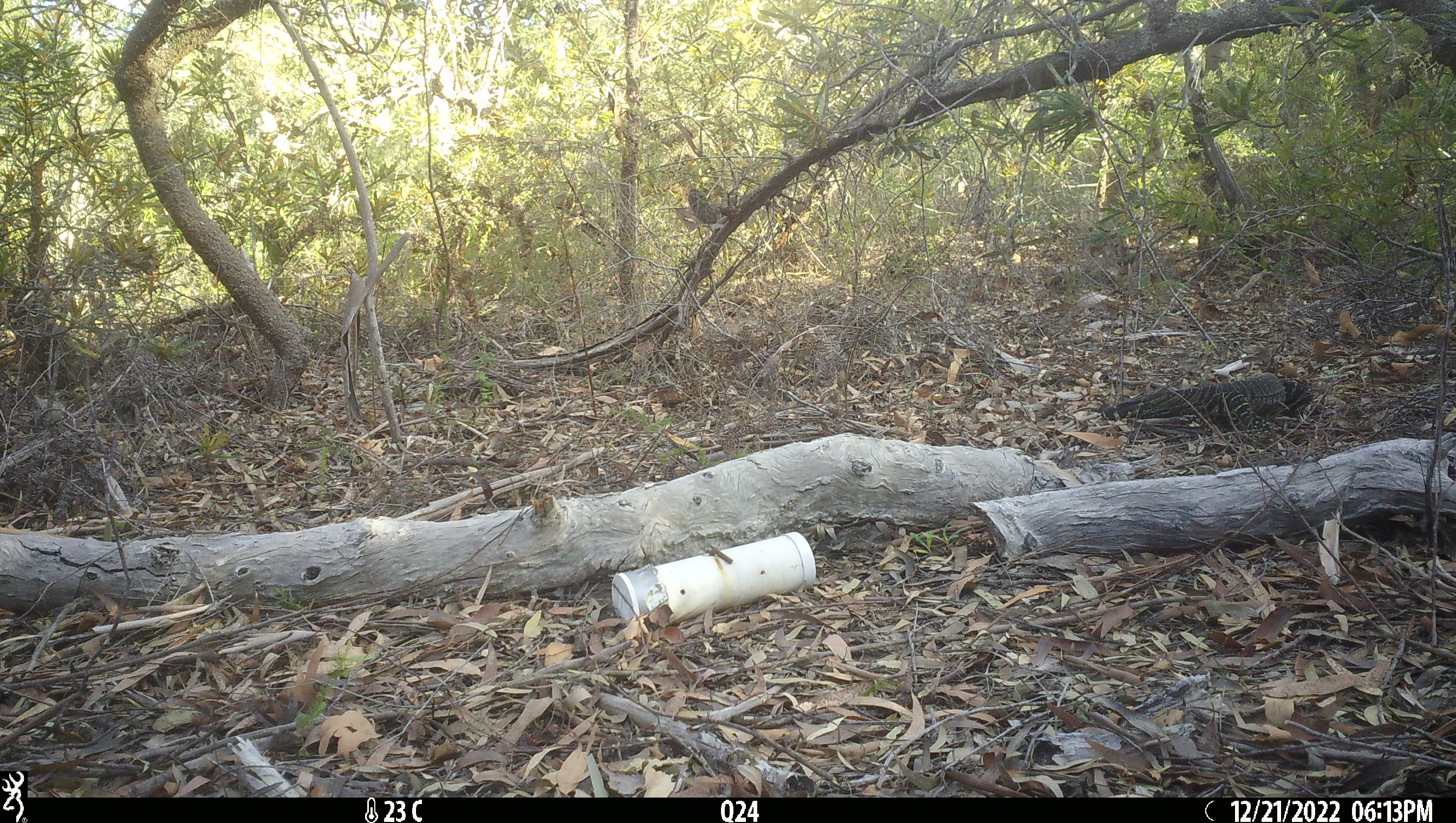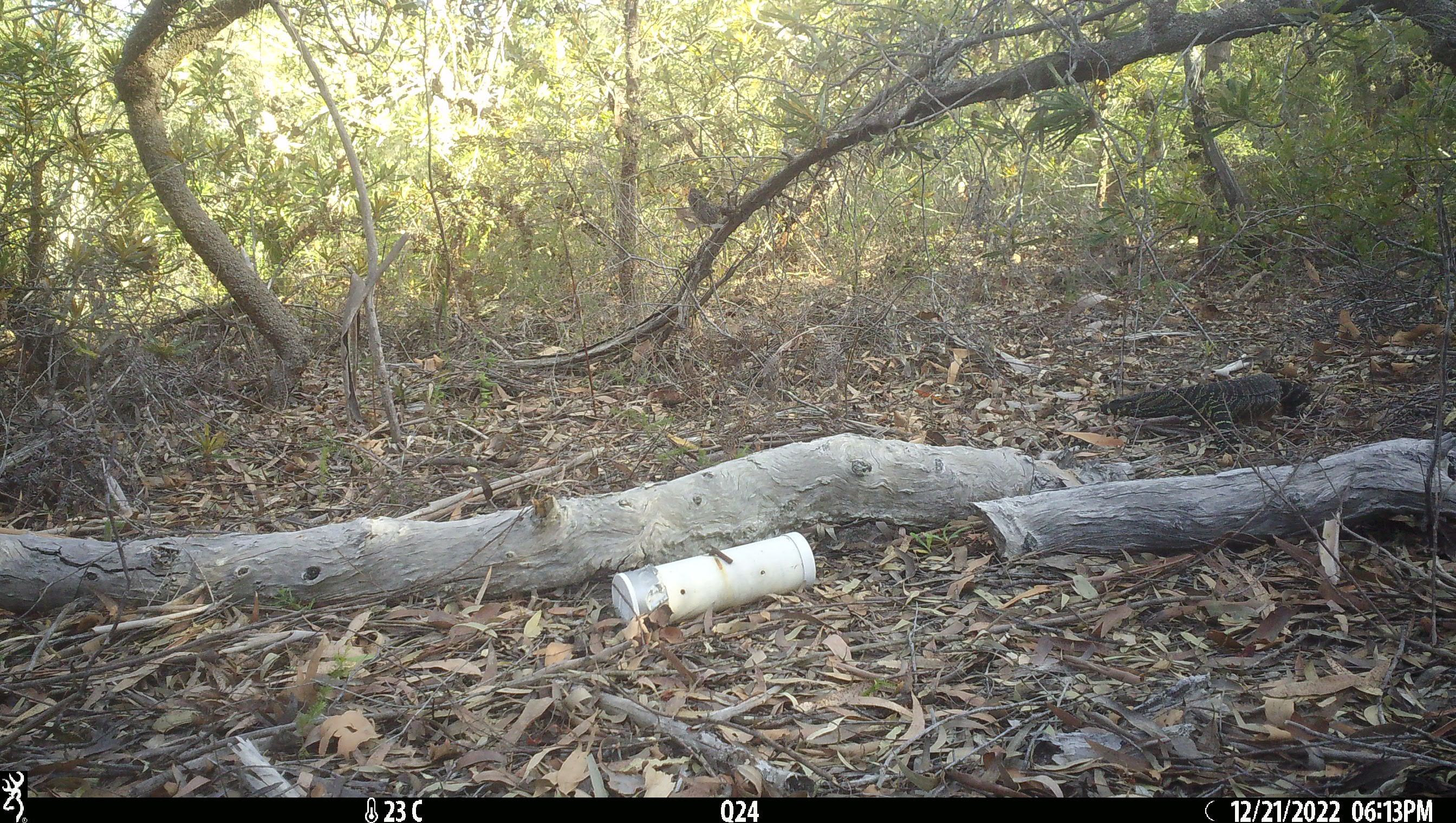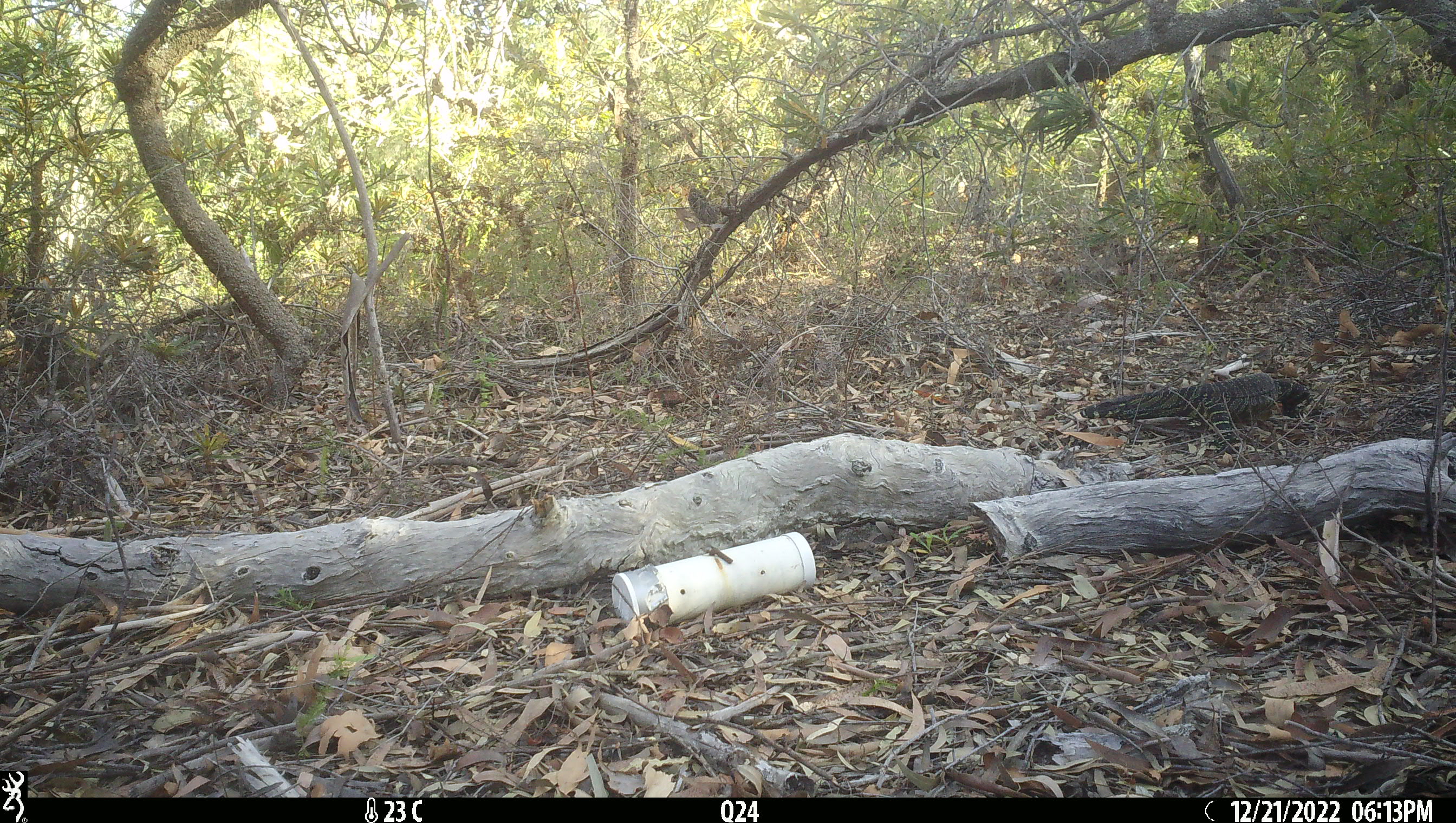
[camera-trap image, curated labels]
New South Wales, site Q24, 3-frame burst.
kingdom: Animalia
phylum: Chordata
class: Reptilia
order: Squamata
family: Varanidae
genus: Varanus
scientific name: Varanus varius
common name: lace monitor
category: goanna